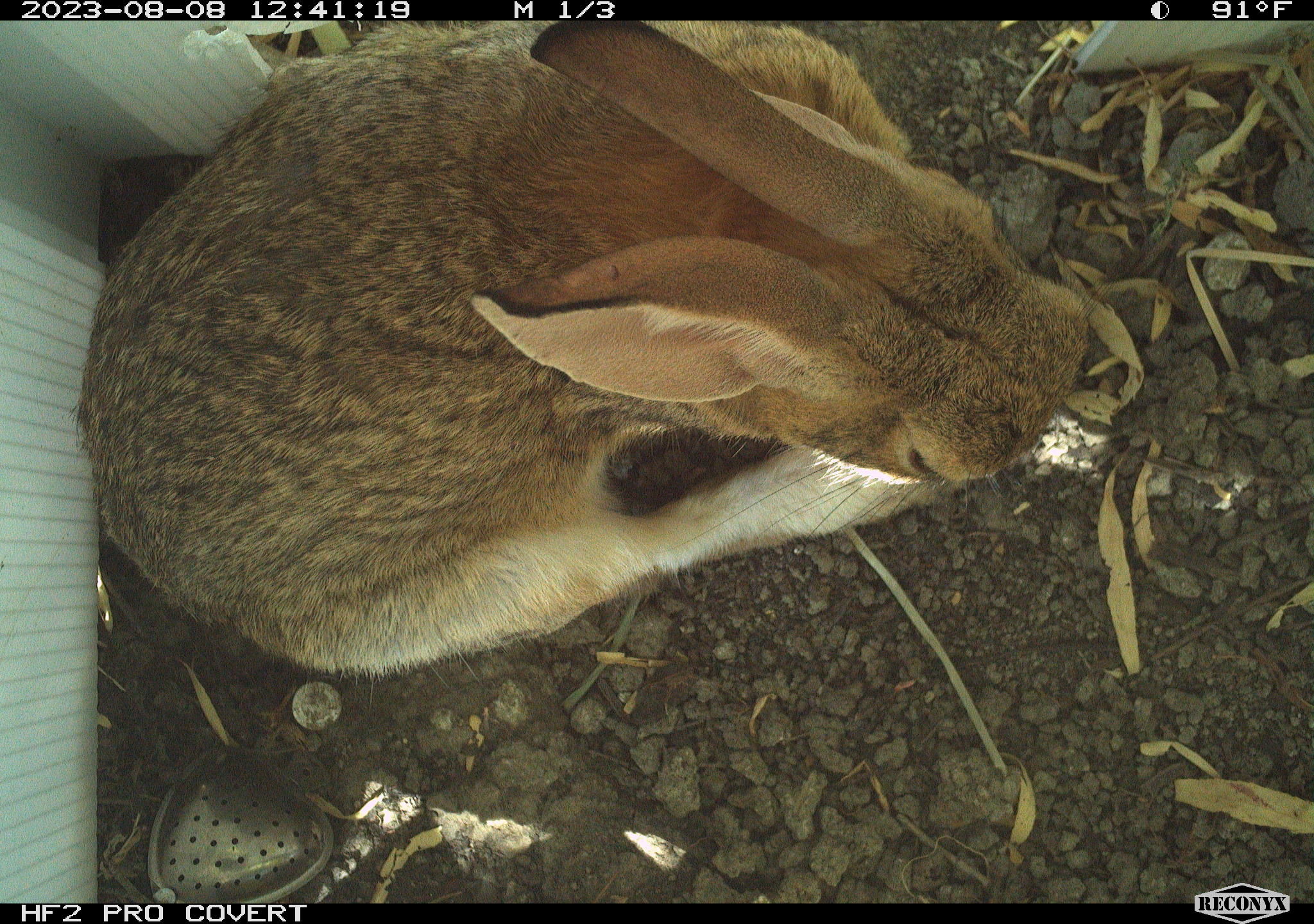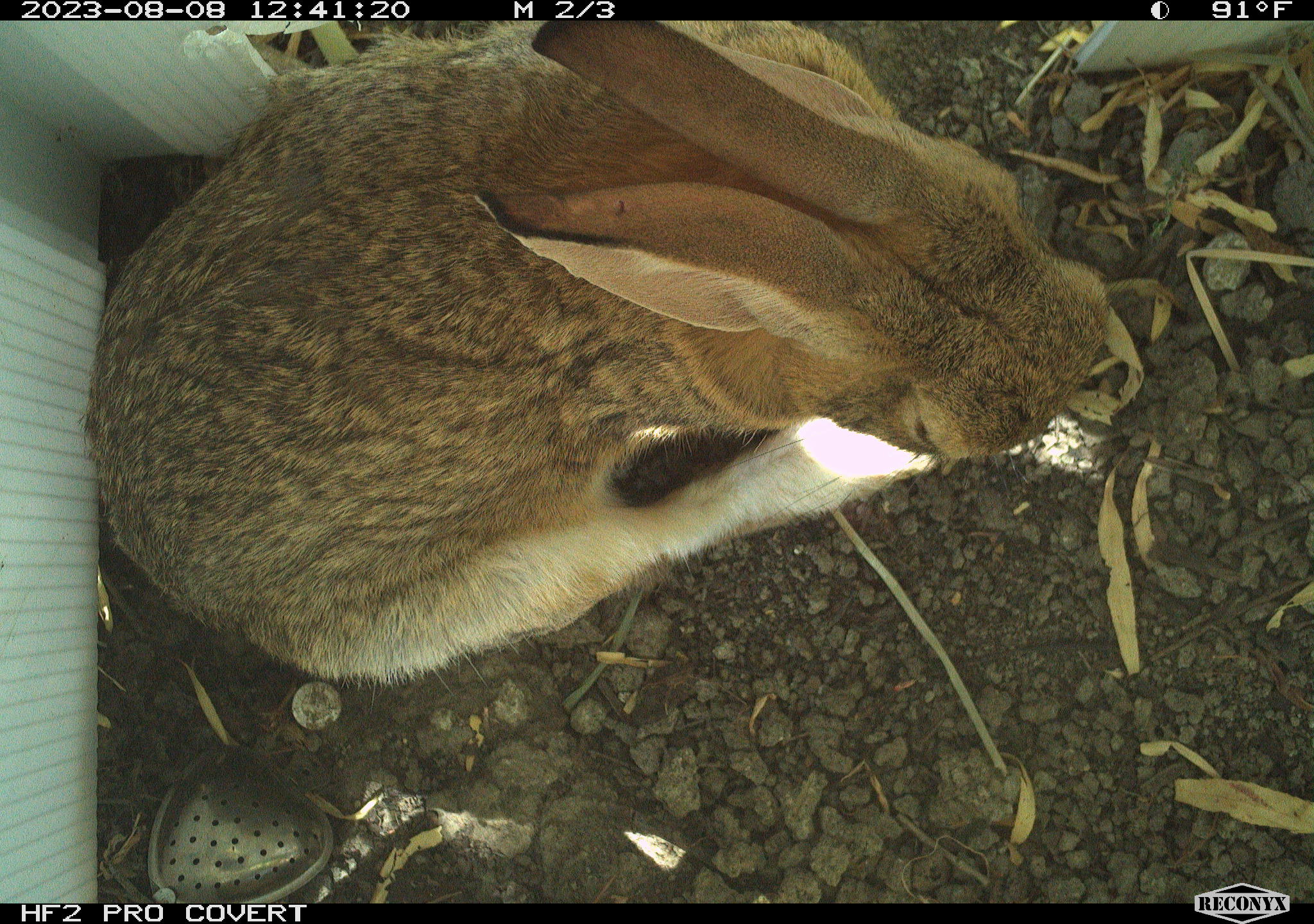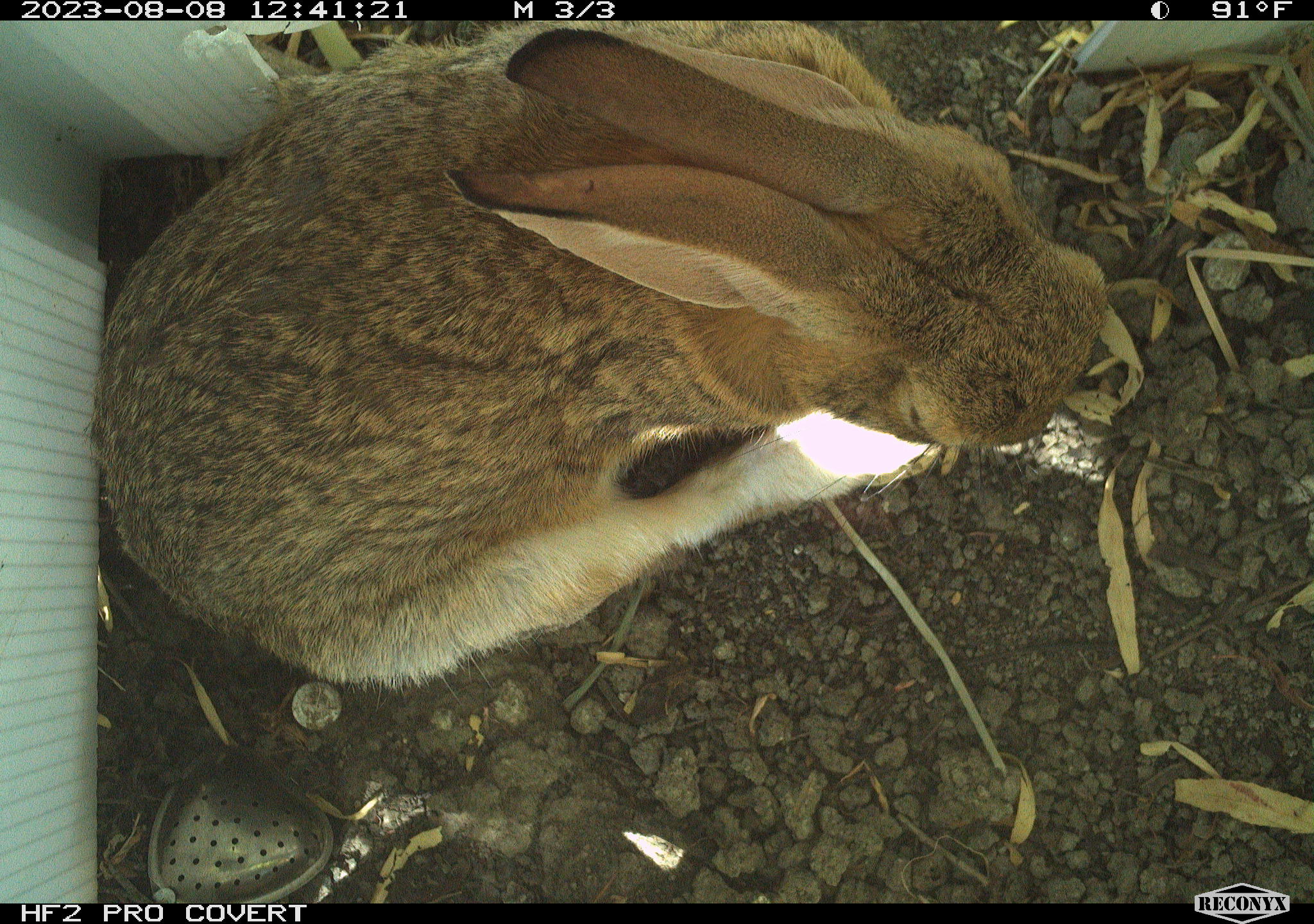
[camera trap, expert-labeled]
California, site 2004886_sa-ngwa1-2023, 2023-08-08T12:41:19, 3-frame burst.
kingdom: Animalia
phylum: Chordata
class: Mammalia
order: Lagomorpha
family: Leporidae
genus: Sylvilagus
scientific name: Sylvilagus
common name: cottontail rabbits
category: sylvilagus species